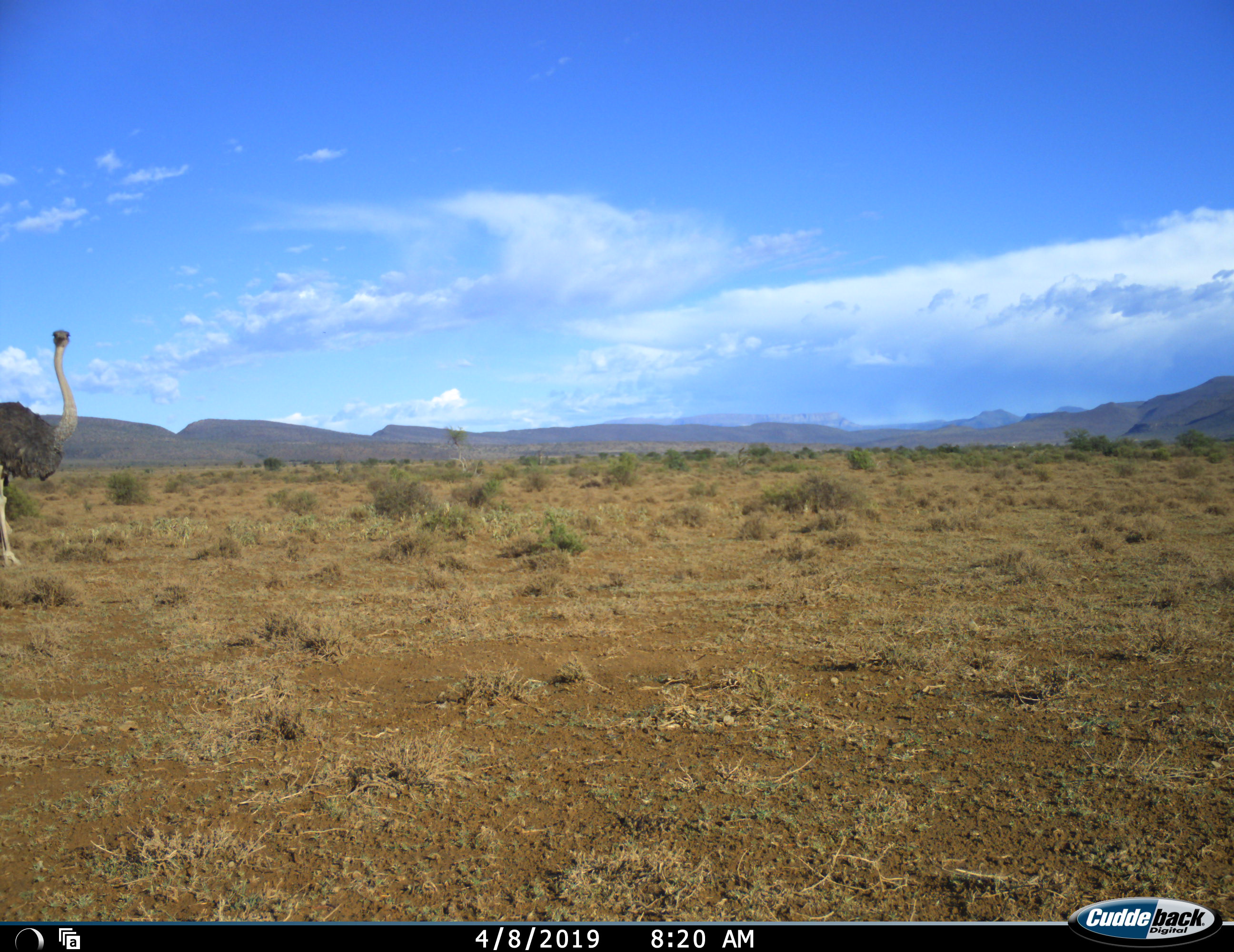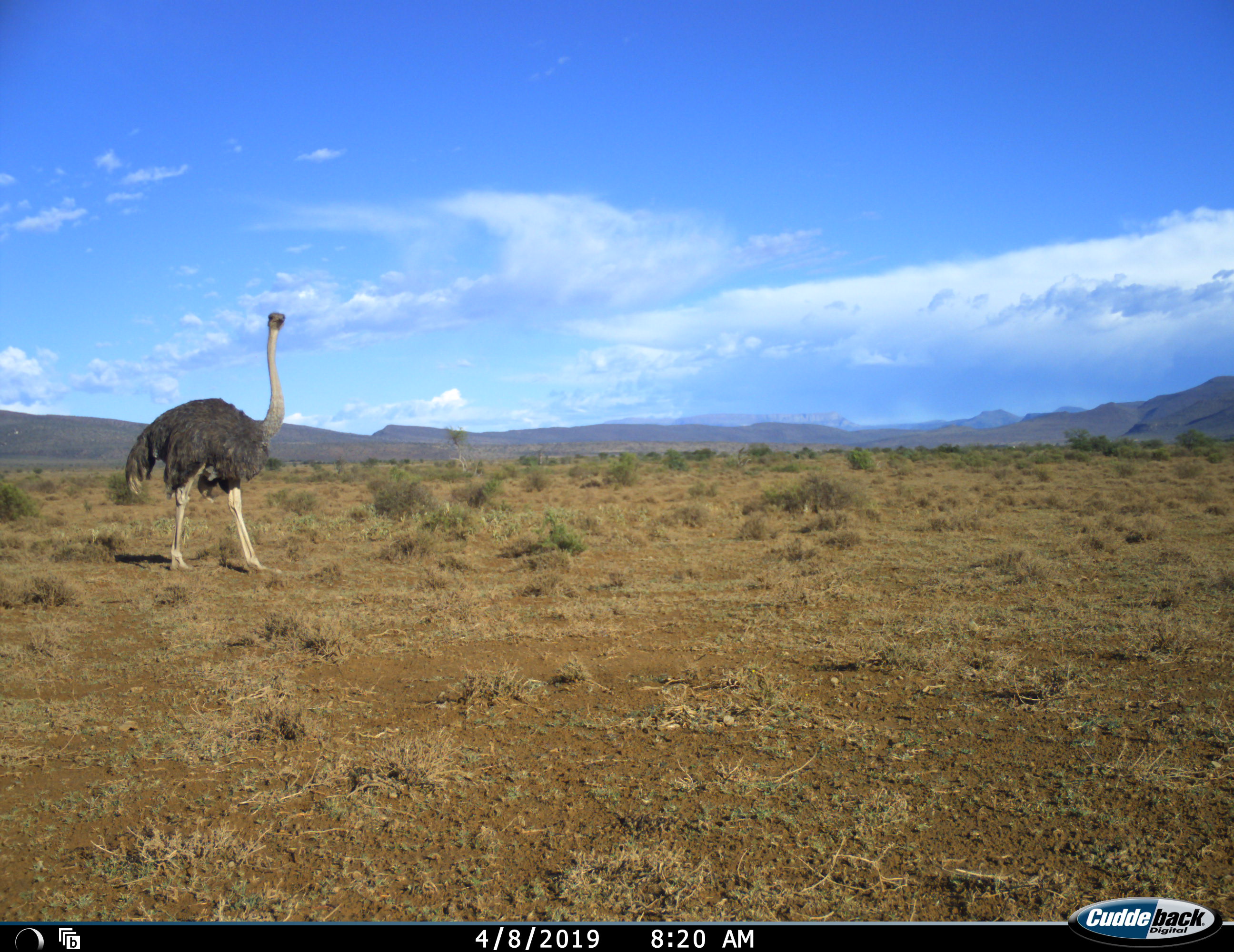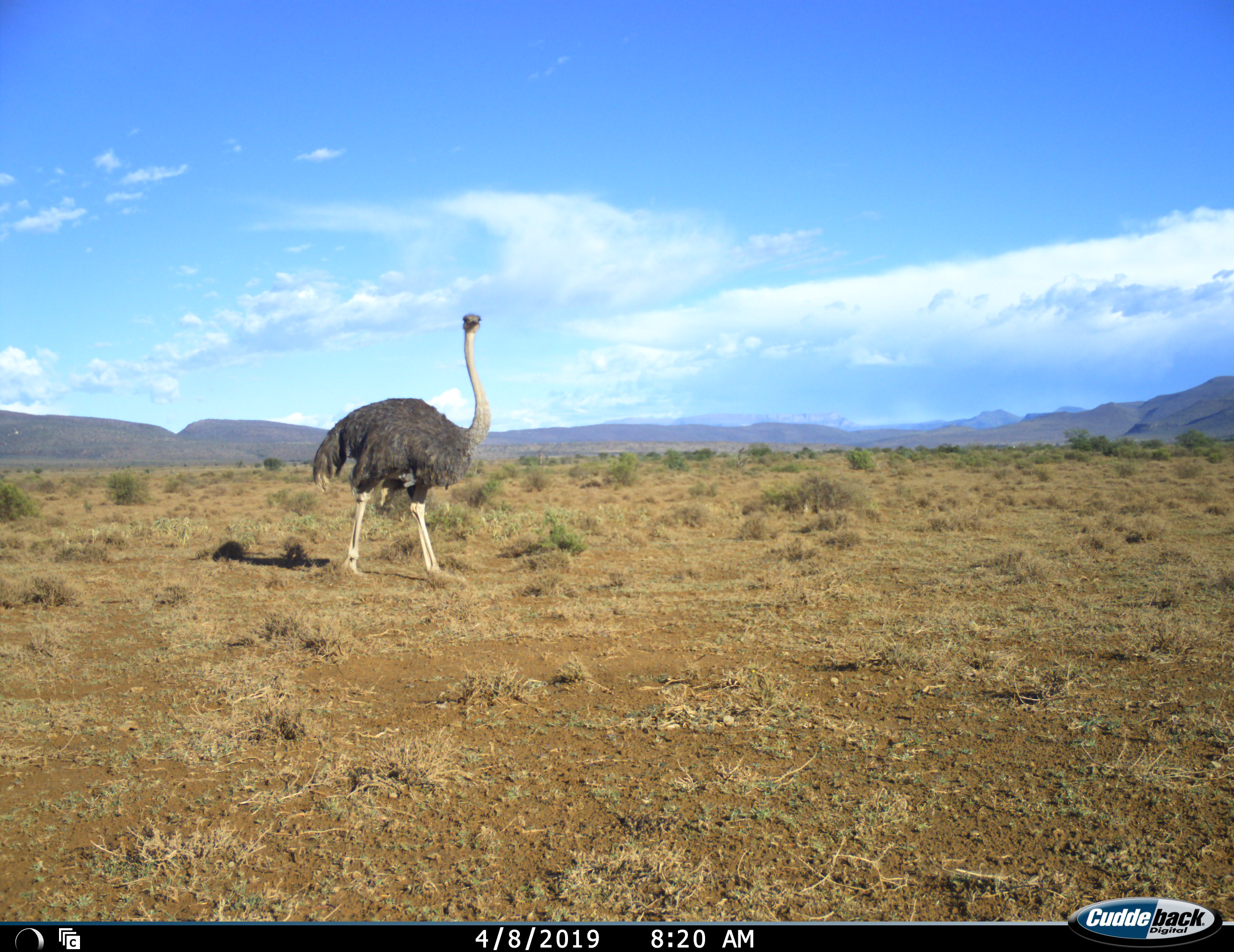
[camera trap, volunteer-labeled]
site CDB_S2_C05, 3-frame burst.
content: unidentified animal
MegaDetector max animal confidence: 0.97